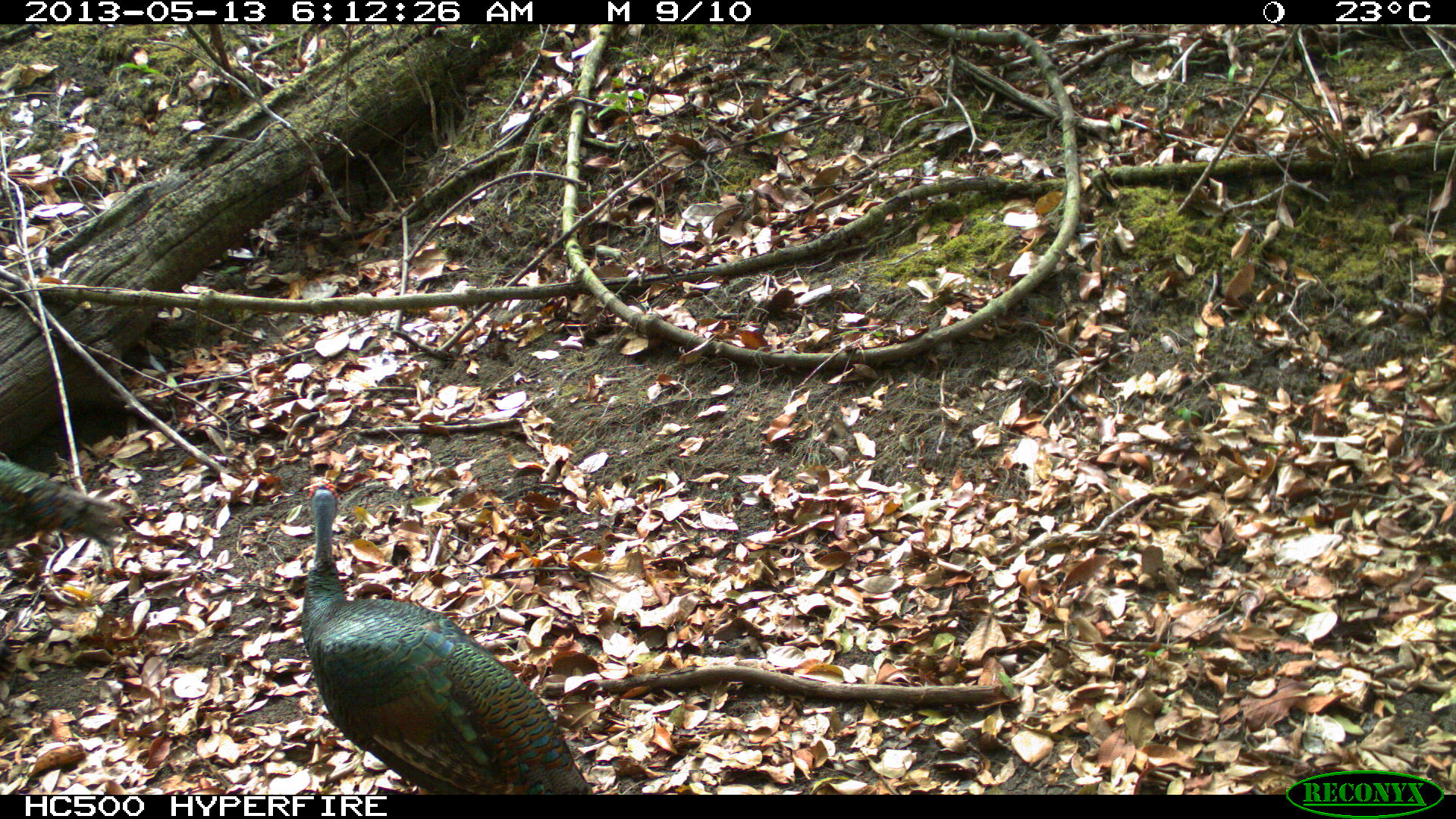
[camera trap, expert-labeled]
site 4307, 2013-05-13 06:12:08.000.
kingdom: Animalia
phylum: Chordata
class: Aves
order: Galliformes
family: Phasianidae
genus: Meleagris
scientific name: Meleagris ocellata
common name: ocellated turkey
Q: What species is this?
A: Meleagris ocellata (ocellated turkey).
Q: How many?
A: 3.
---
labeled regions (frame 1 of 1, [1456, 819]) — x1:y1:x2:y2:
meleagris ocellata: 301:484:594:794; 0:452:131:554